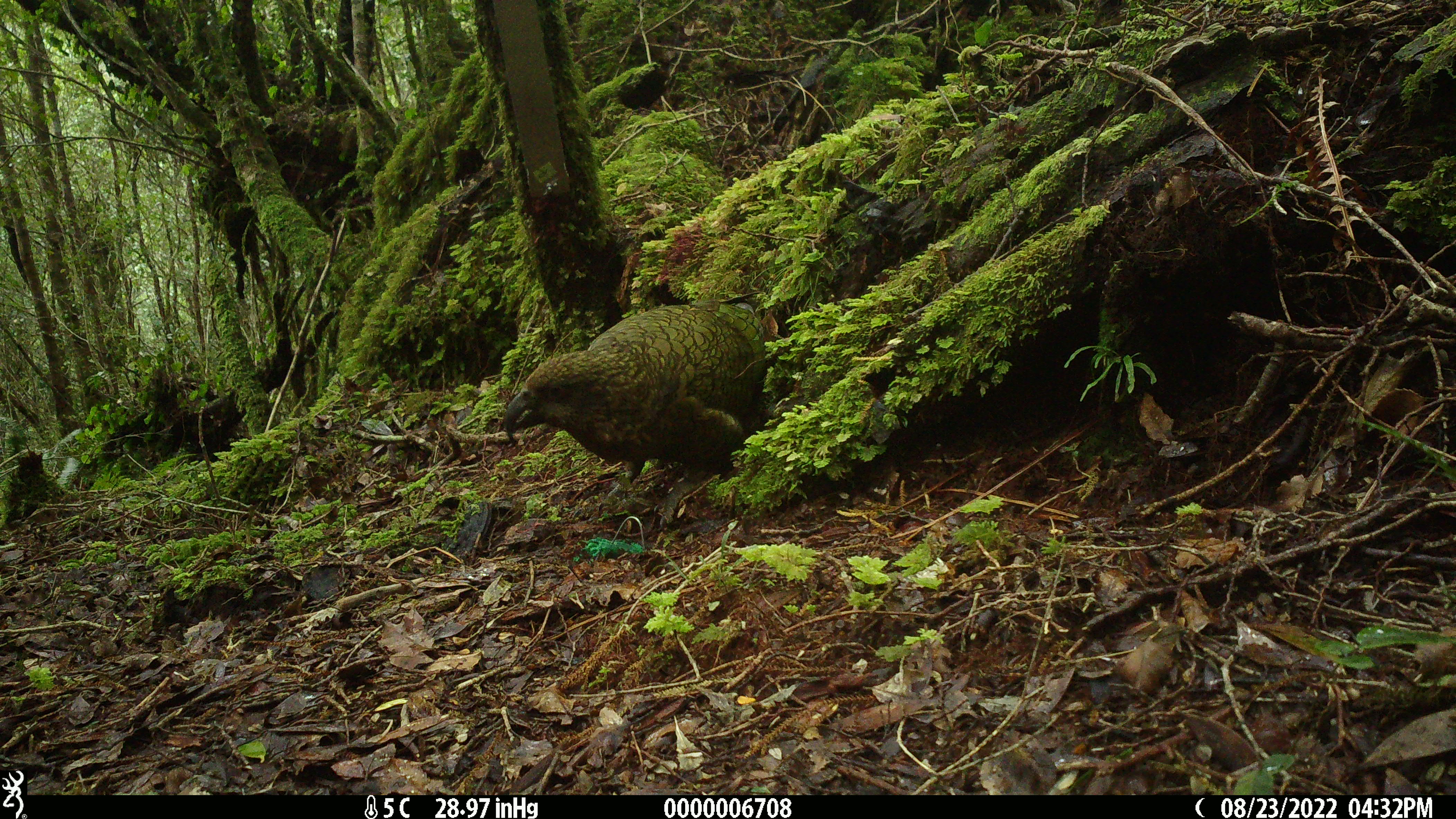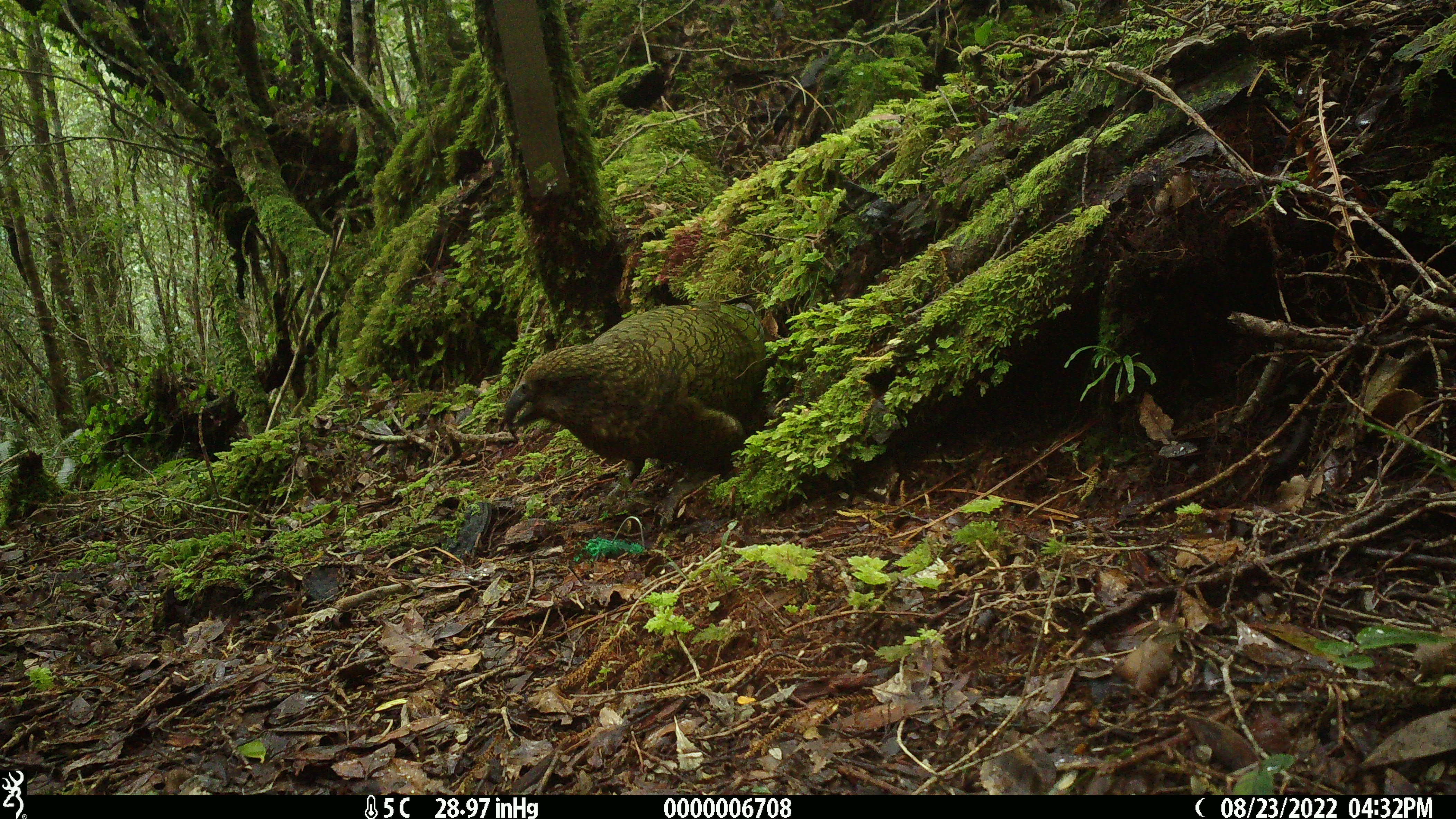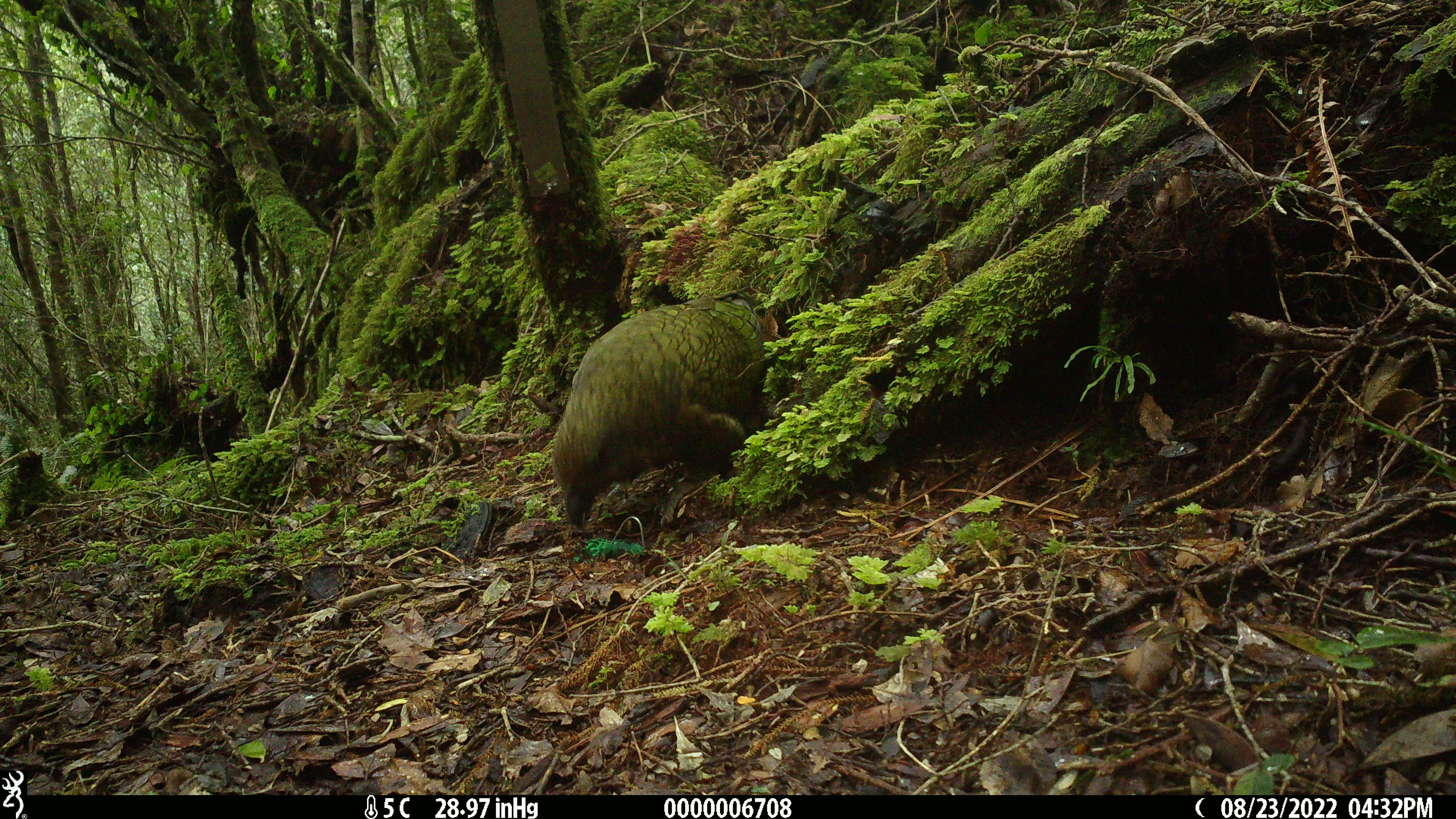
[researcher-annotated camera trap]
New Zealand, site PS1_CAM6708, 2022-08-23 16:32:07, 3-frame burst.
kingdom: Animalia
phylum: Chordata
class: Aves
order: Psittaciformes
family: Strigopidae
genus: Nestor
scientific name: Nestor notabilis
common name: kea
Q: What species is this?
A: Kea (Nestor notabilis).